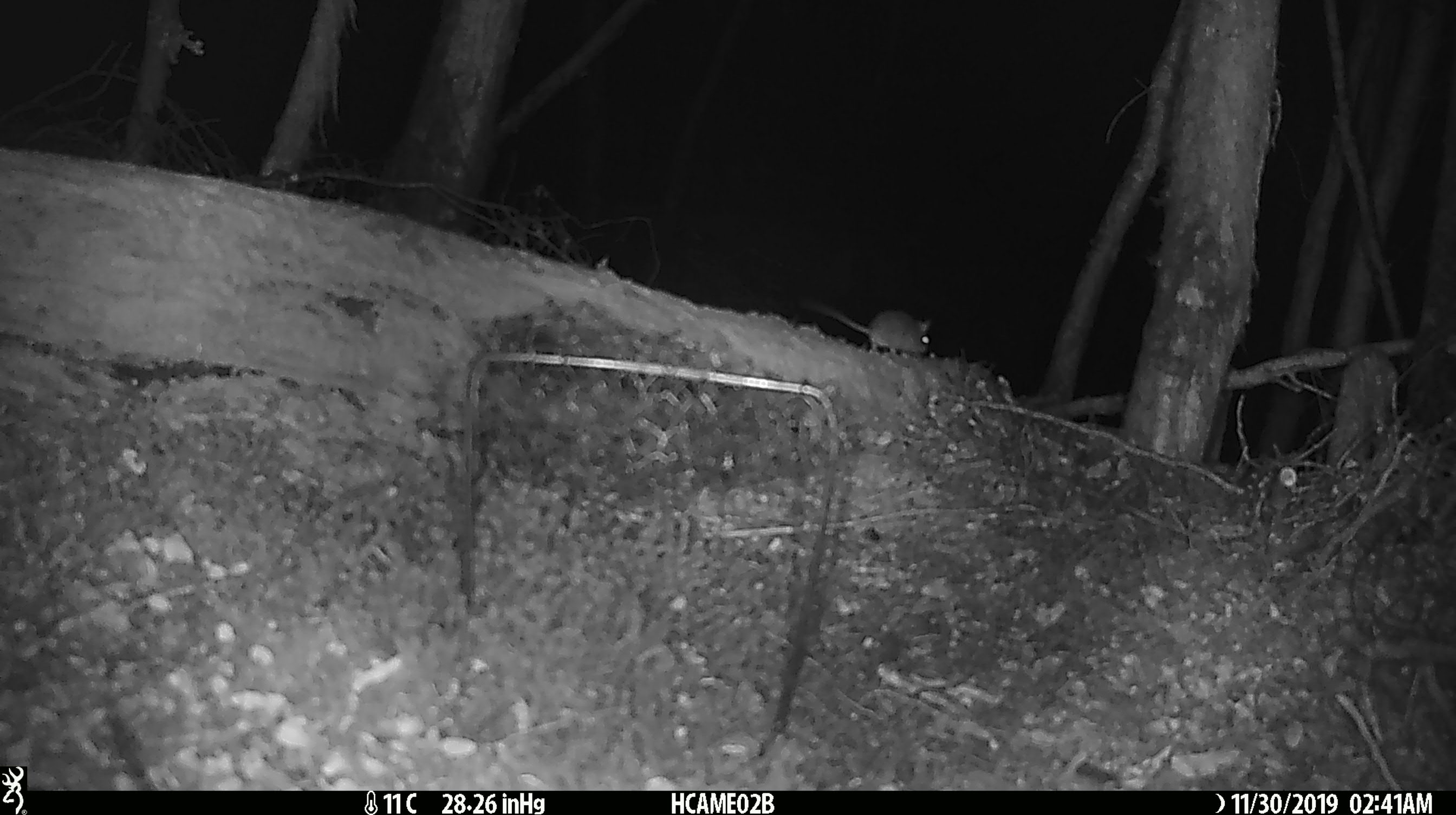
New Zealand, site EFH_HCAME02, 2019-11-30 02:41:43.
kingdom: Animalia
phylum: Chordata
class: Mammalia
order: Rodentia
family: Muridae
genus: Mus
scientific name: Mus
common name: mouse